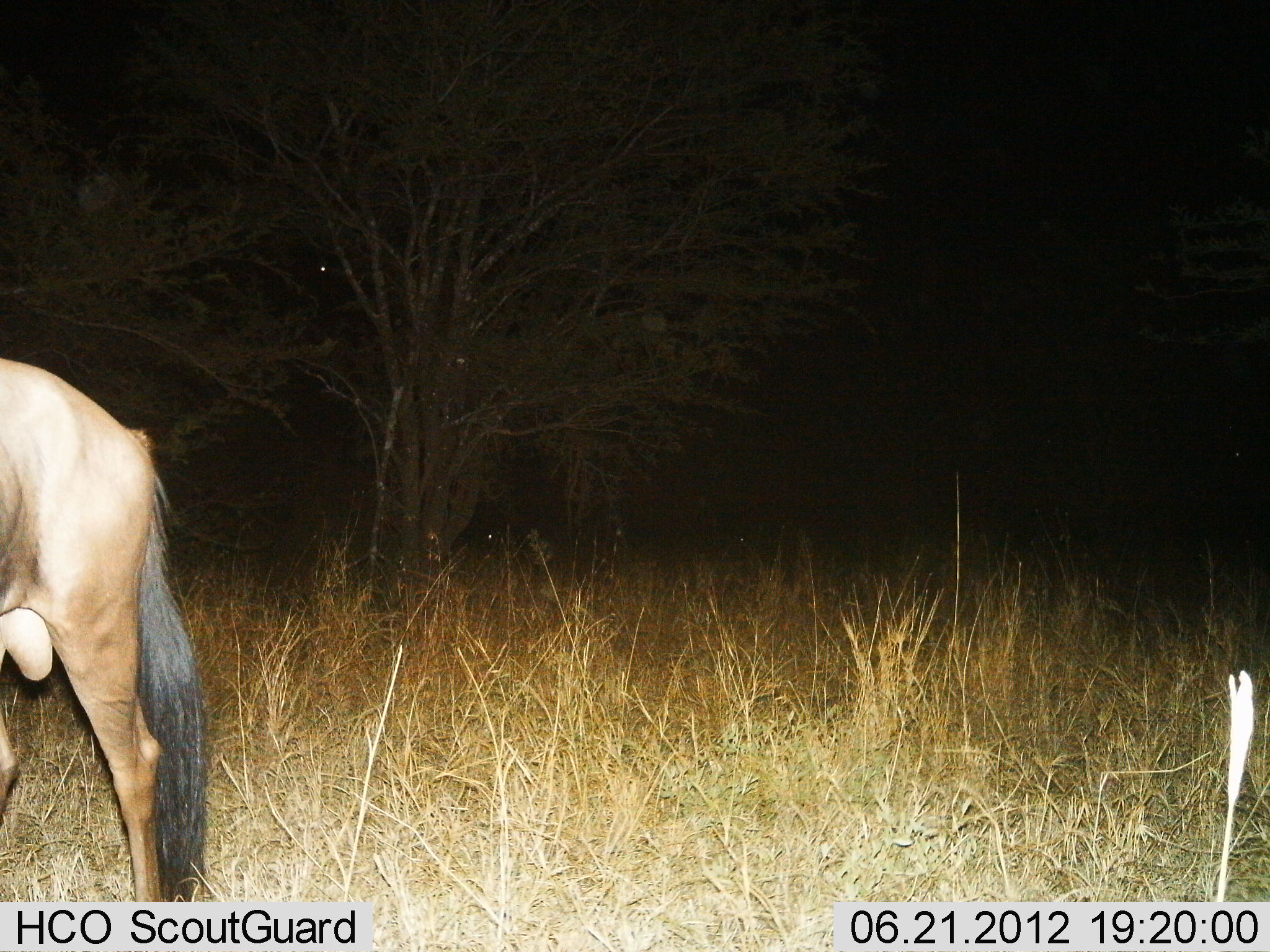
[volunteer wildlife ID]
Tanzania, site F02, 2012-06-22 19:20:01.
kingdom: Animalia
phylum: Chordata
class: Mammalia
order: Artiodactyla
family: Bovidae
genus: Connochaetes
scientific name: Connochaetes taurinus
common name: blue wildebeest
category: wildebeest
Wildebeest (blue wildebeest) (Connochaetes taurinus), count 1. Behavior (volunteer vote fractions): standing 50%, resting 0%, moving 50%, interacting 0%. Young present (vote fraction): 0%. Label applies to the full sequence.